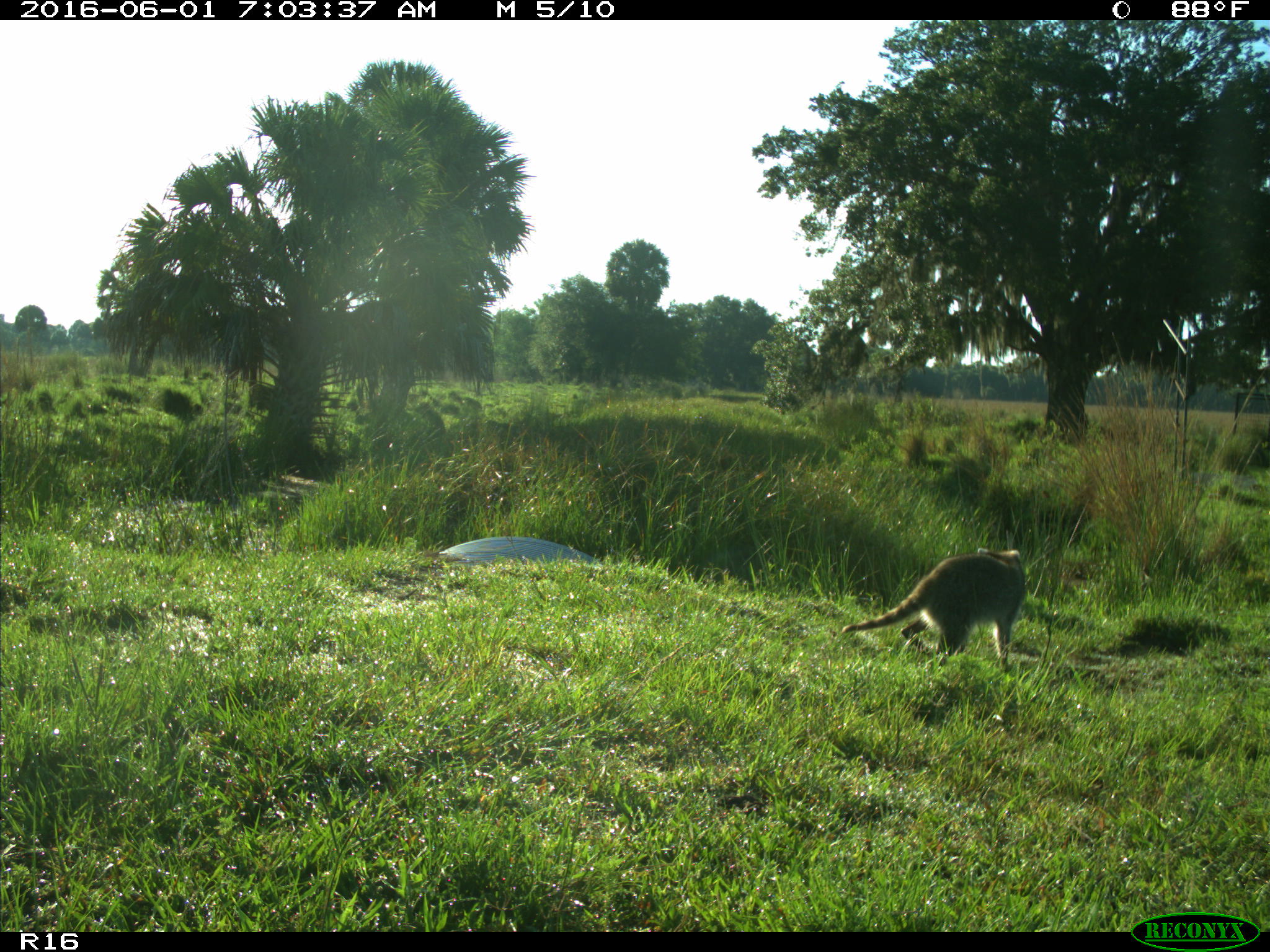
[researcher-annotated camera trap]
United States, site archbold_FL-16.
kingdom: Animalia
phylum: Chordata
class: Mammalia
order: Carnivora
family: Procyonidae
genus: Procyon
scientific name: Procyon lotor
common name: common raccoon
Procyon lotor (common raccoon).